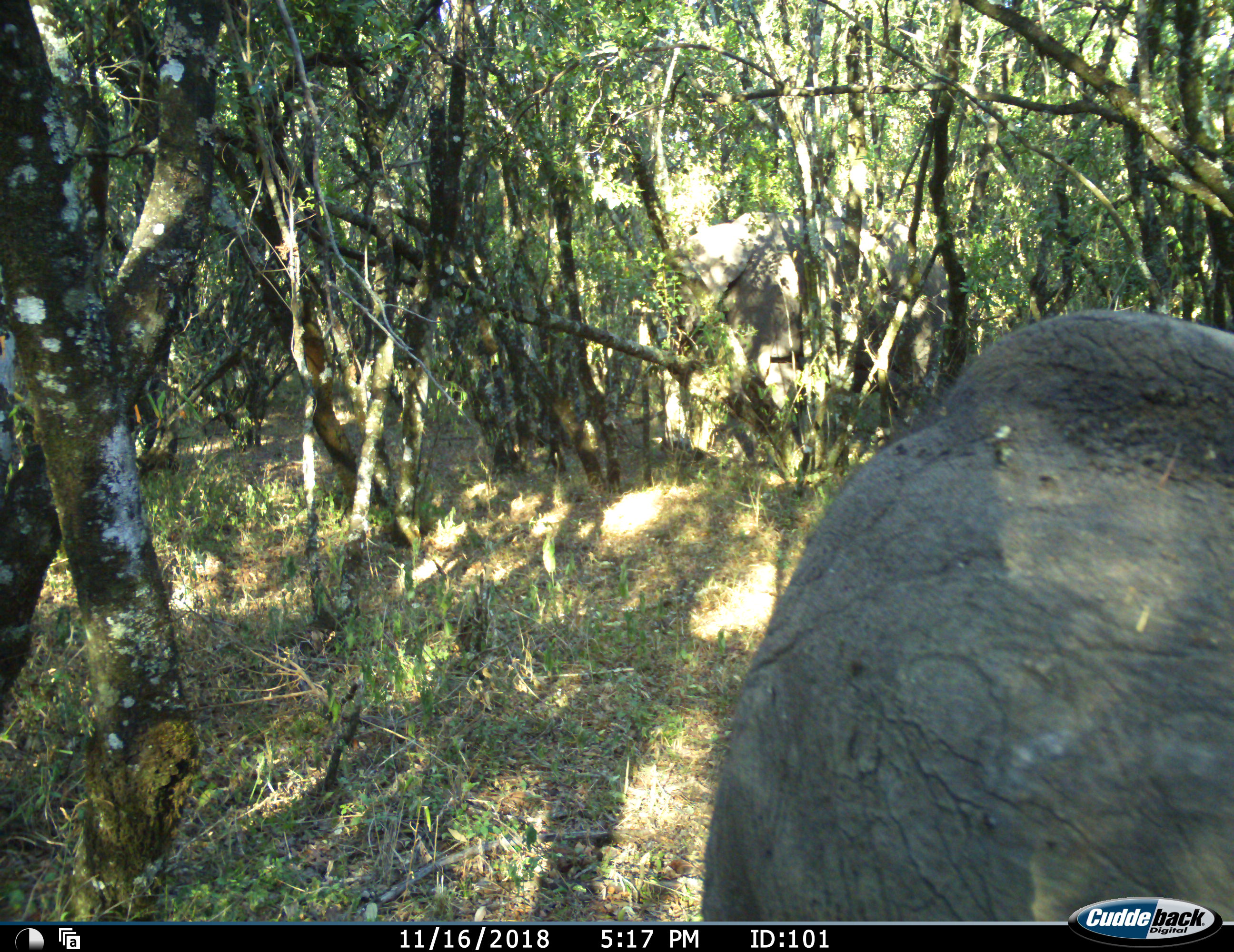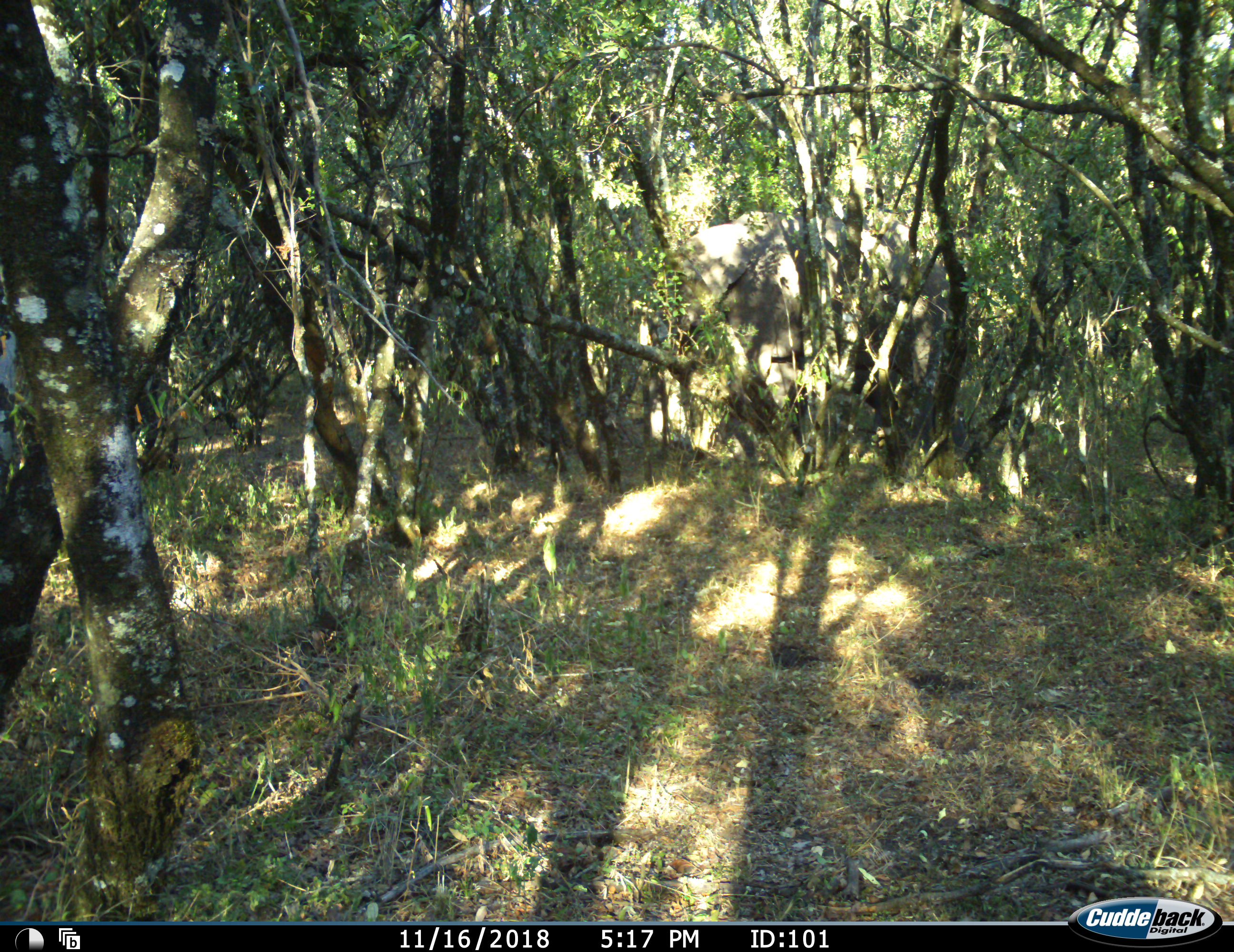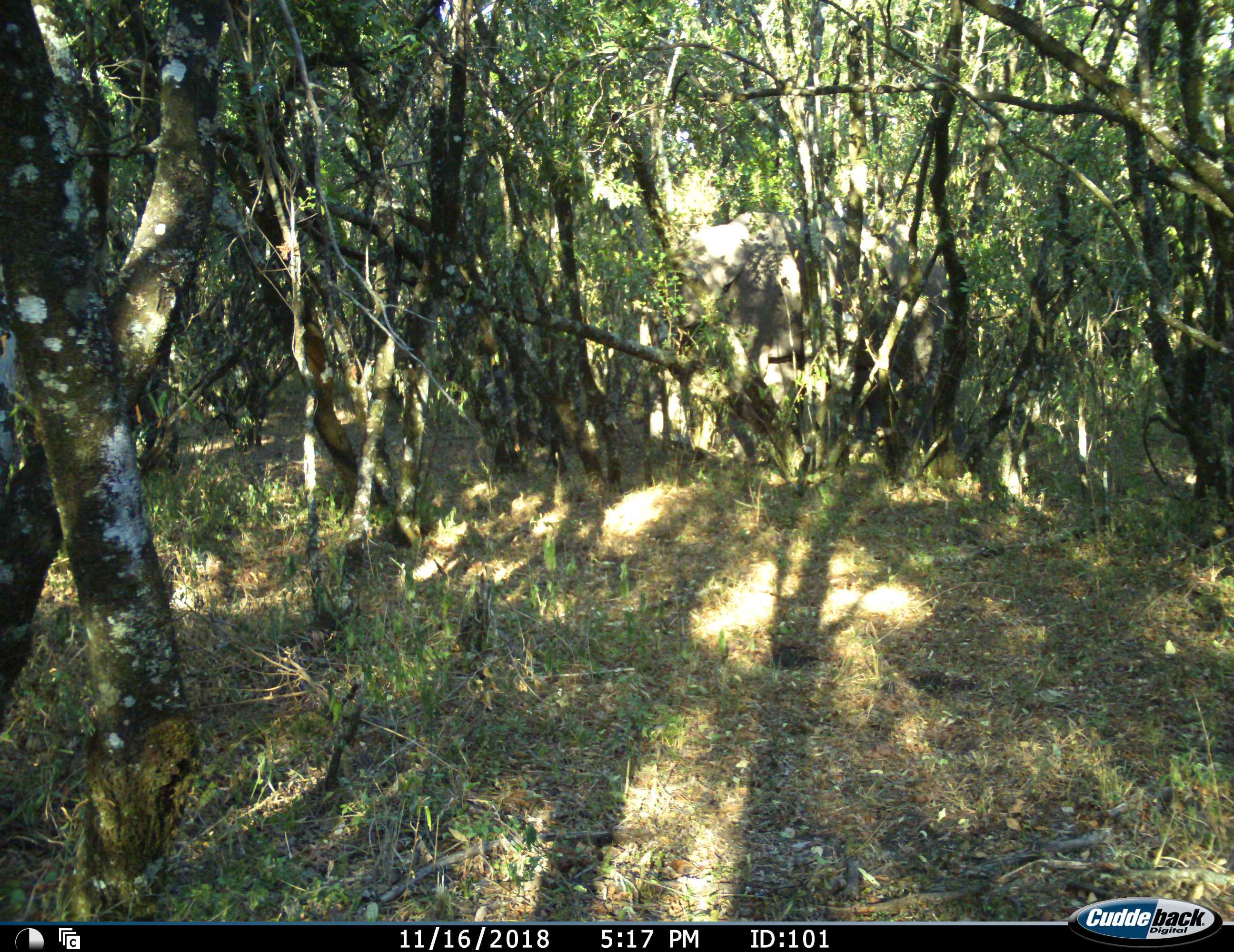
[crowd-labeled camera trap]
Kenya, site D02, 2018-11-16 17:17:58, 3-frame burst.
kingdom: Animalia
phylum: Chordata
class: Mammalia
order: Proboscidea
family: Elephantidae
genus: Loxodonta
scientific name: Loxodonta africana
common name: african bush elephant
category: elephant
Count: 2.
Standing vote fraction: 57%.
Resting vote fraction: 0%.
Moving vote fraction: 86%.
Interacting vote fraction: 0%.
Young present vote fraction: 0%.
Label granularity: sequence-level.